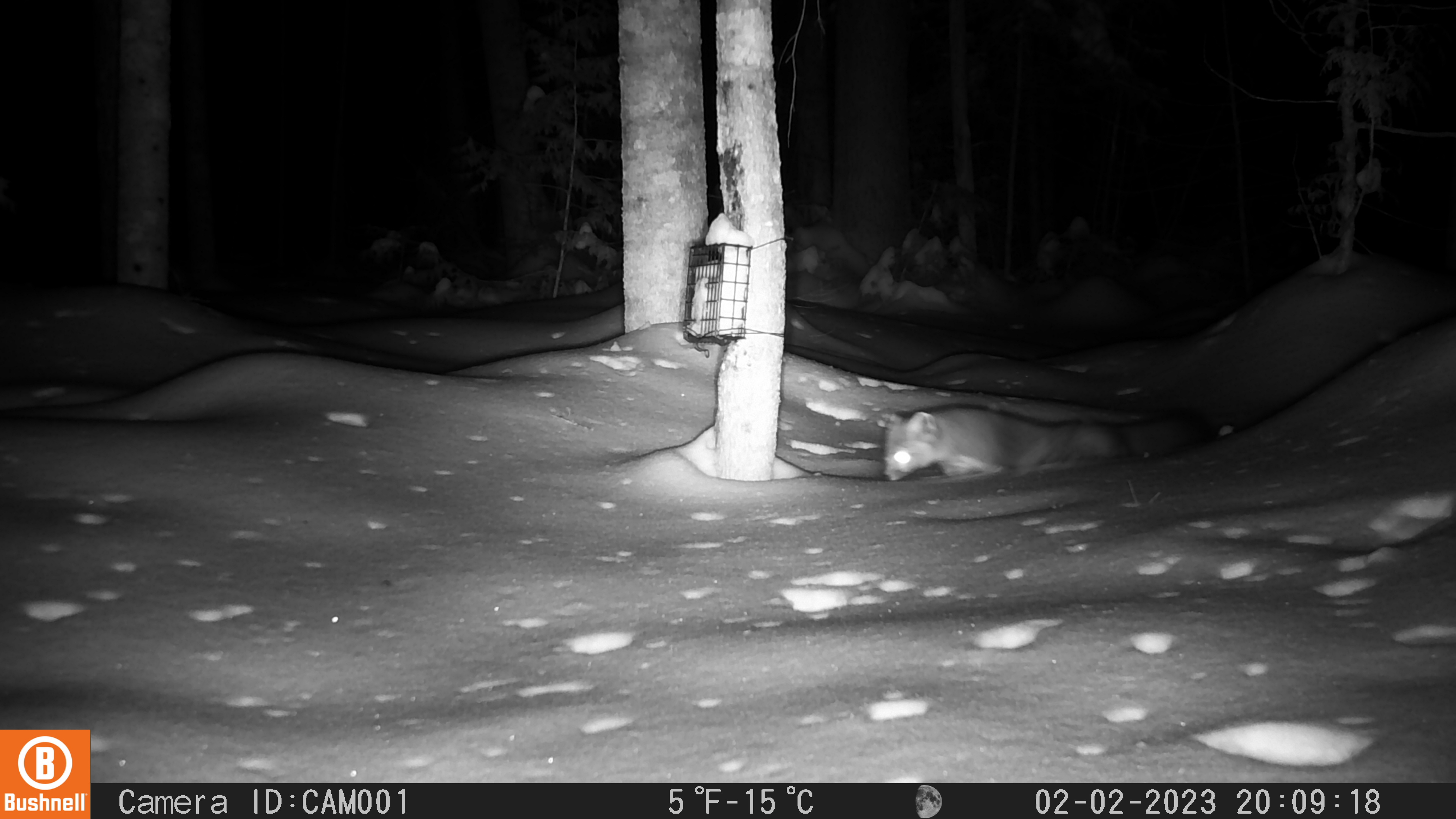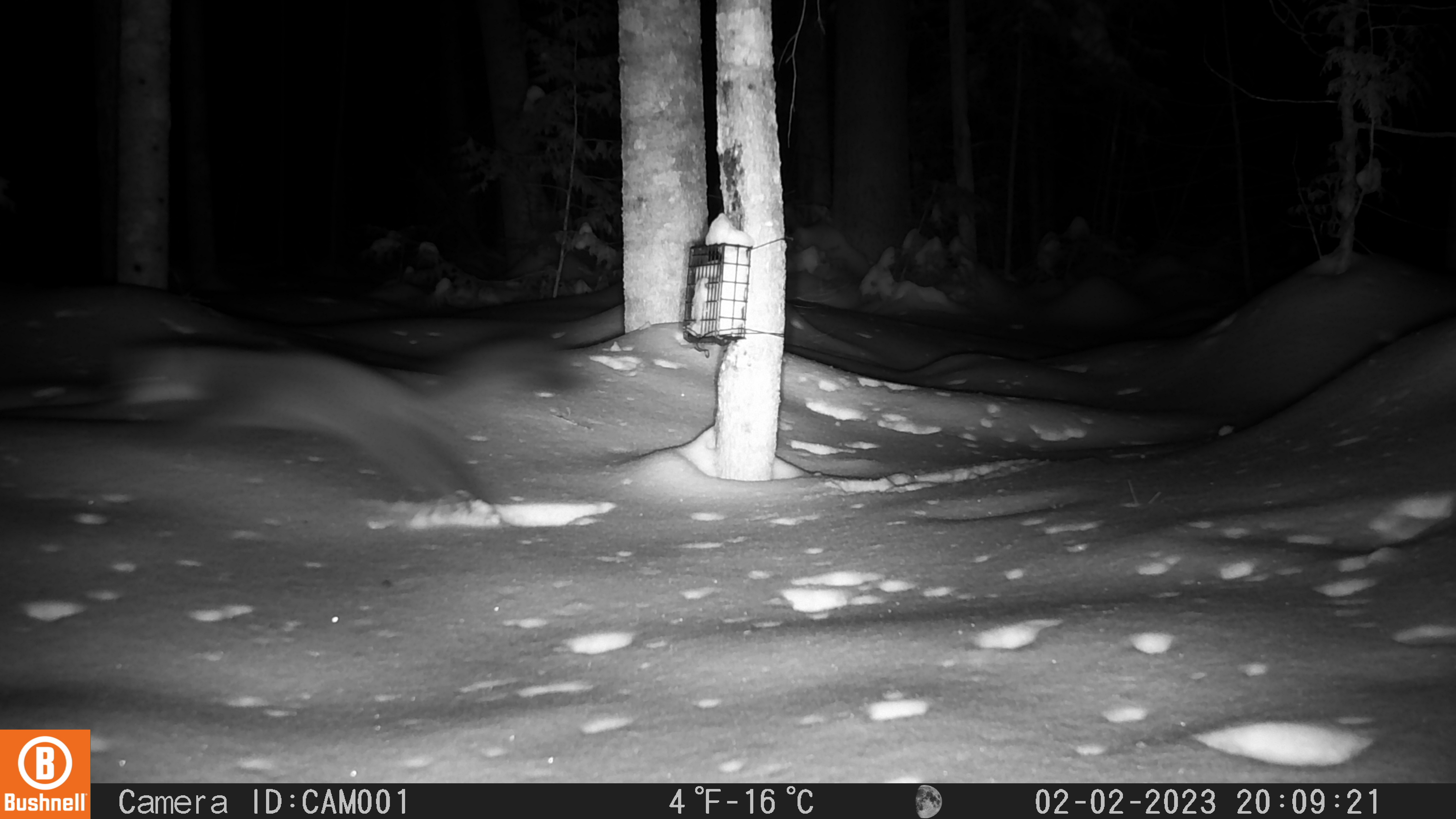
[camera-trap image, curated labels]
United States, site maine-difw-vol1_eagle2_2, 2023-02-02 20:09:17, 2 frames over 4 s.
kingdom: Animalia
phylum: Chordata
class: Mammalia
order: Carnivora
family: Mustelidae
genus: Martes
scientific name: Martes americana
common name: american marten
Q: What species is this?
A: American marten (Martes americana).